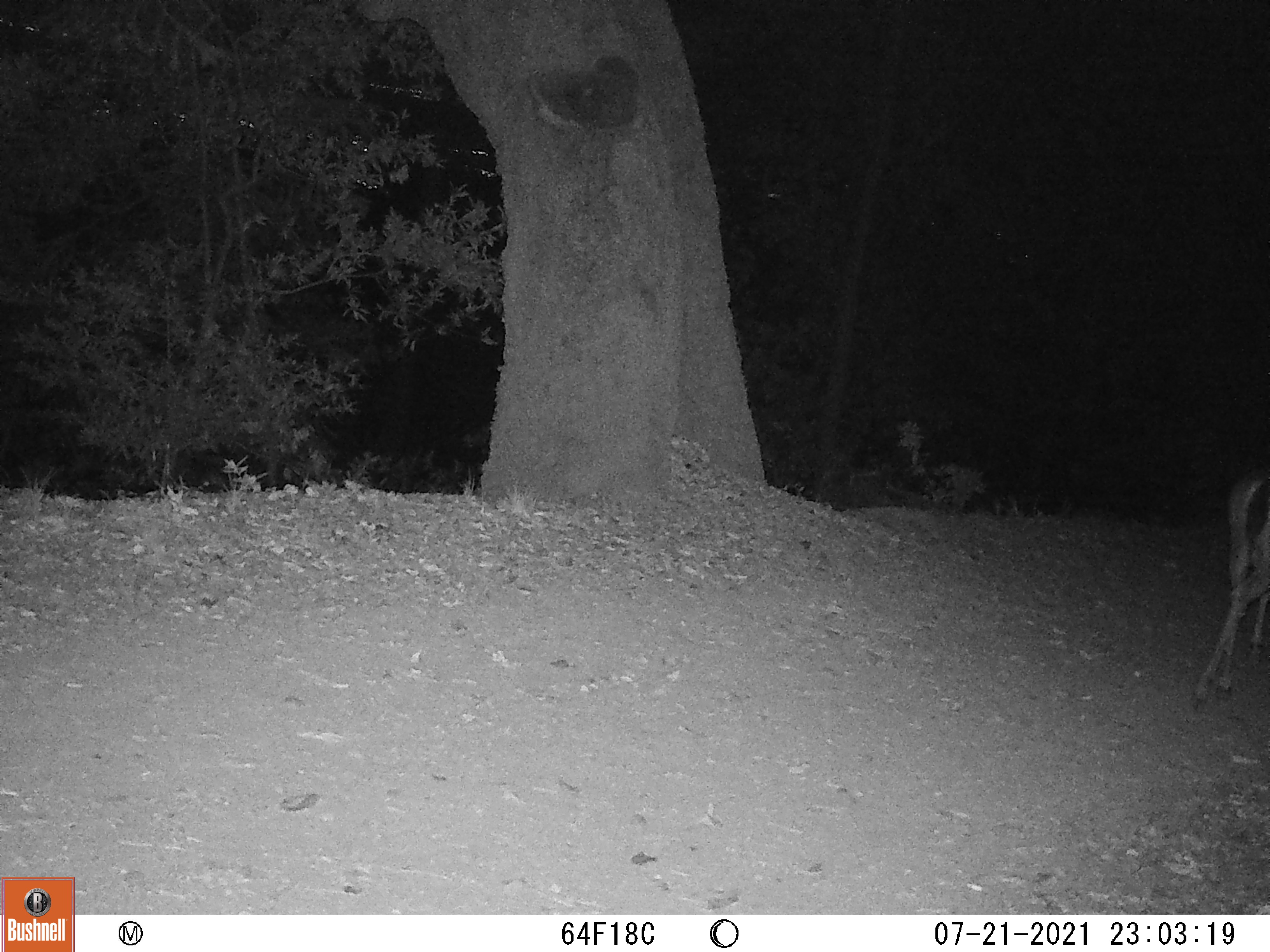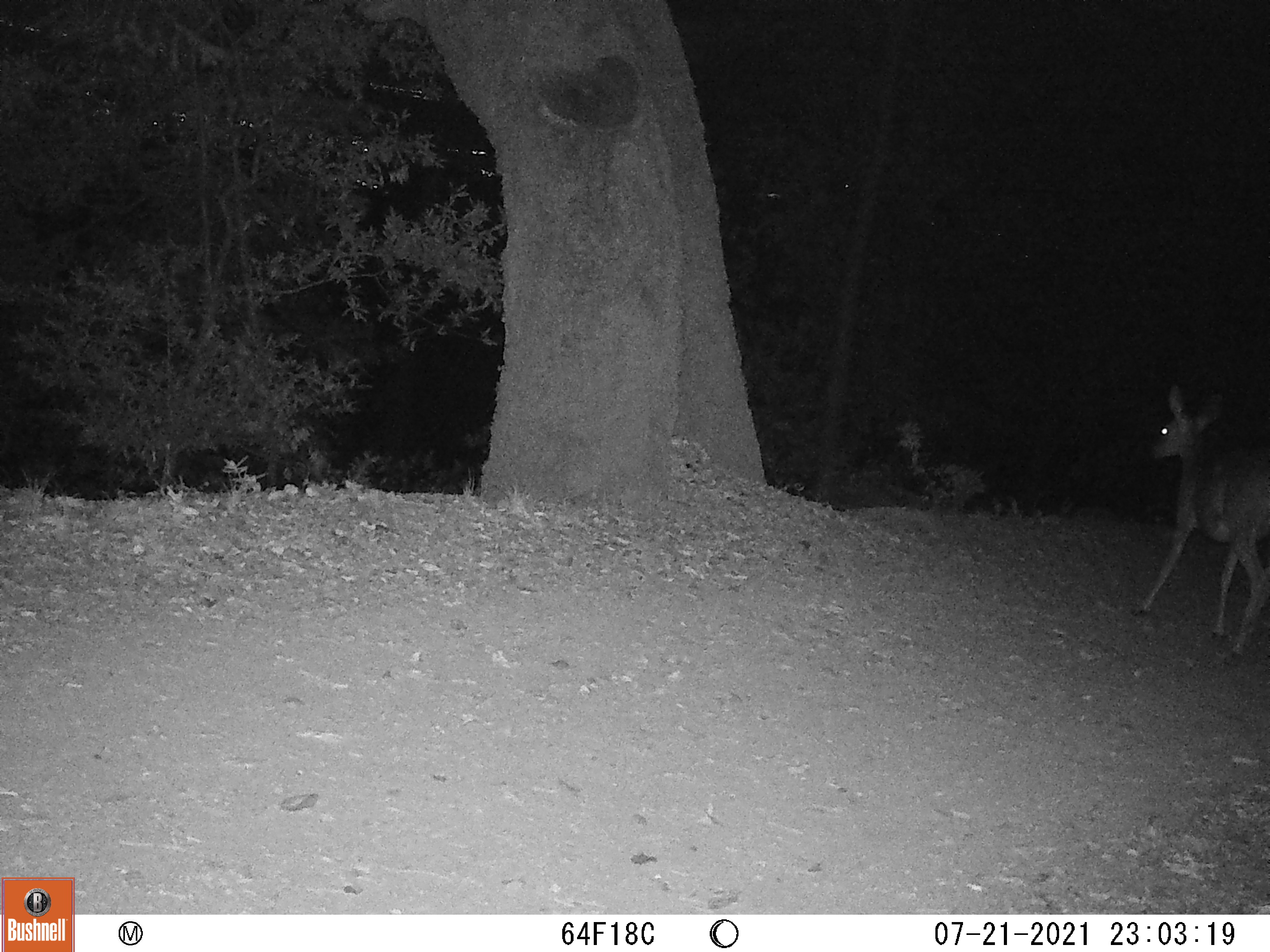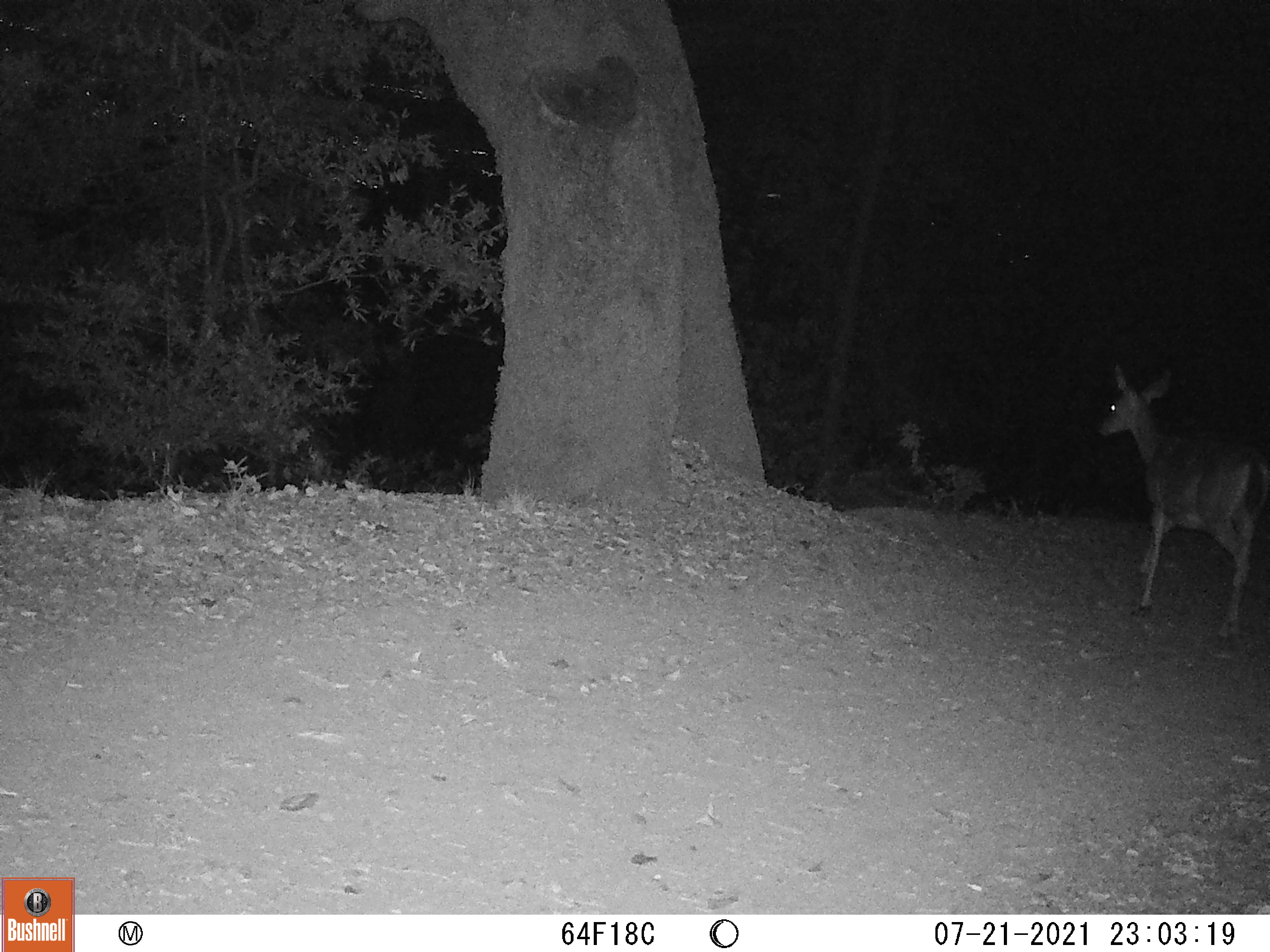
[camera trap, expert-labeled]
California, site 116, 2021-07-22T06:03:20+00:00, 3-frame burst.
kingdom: Animalia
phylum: Chordata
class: Mammalia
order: Artiodactyla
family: Cervidae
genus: Odocoileus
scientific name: Odocoileus hemionus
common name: mule deer